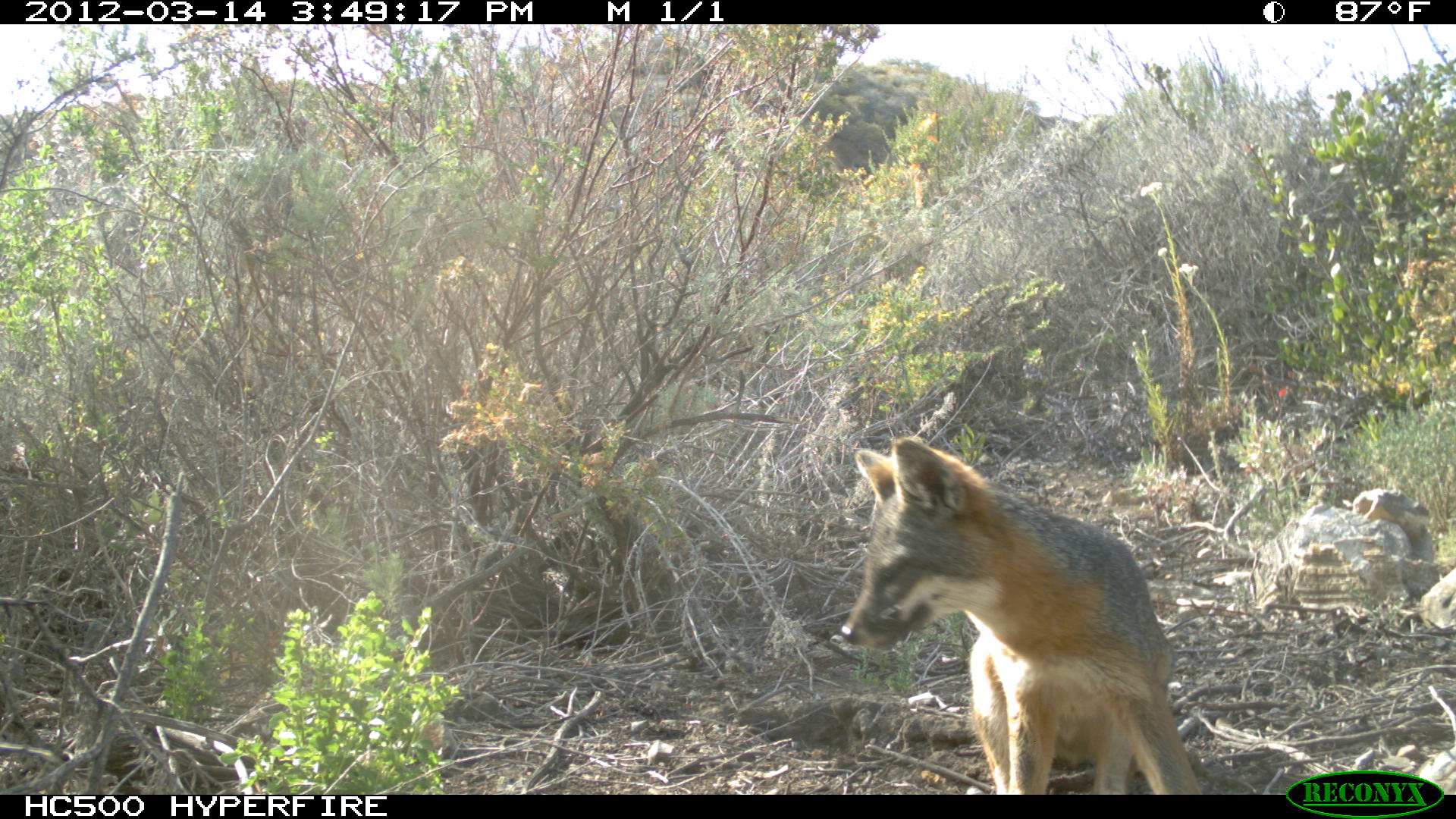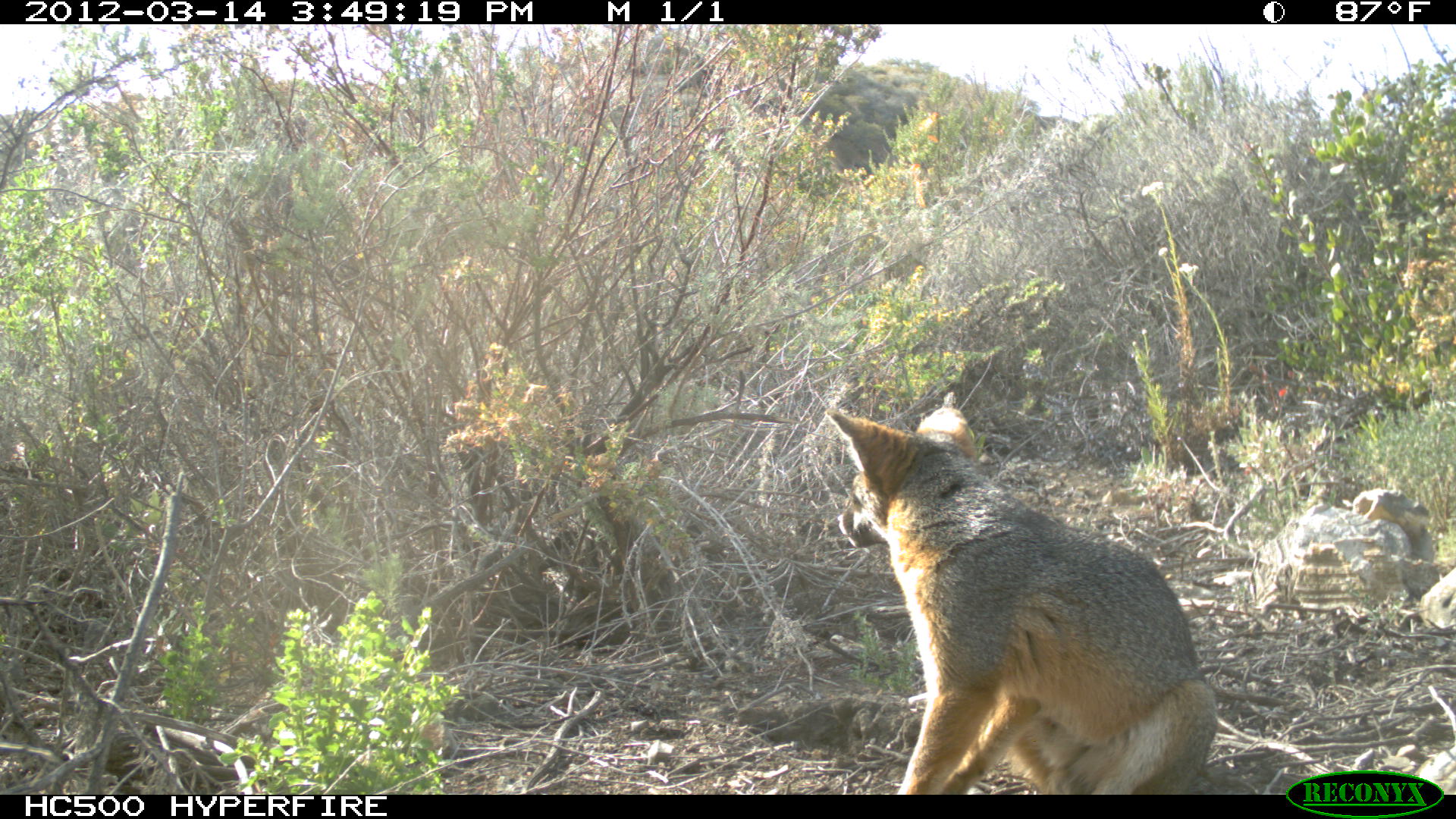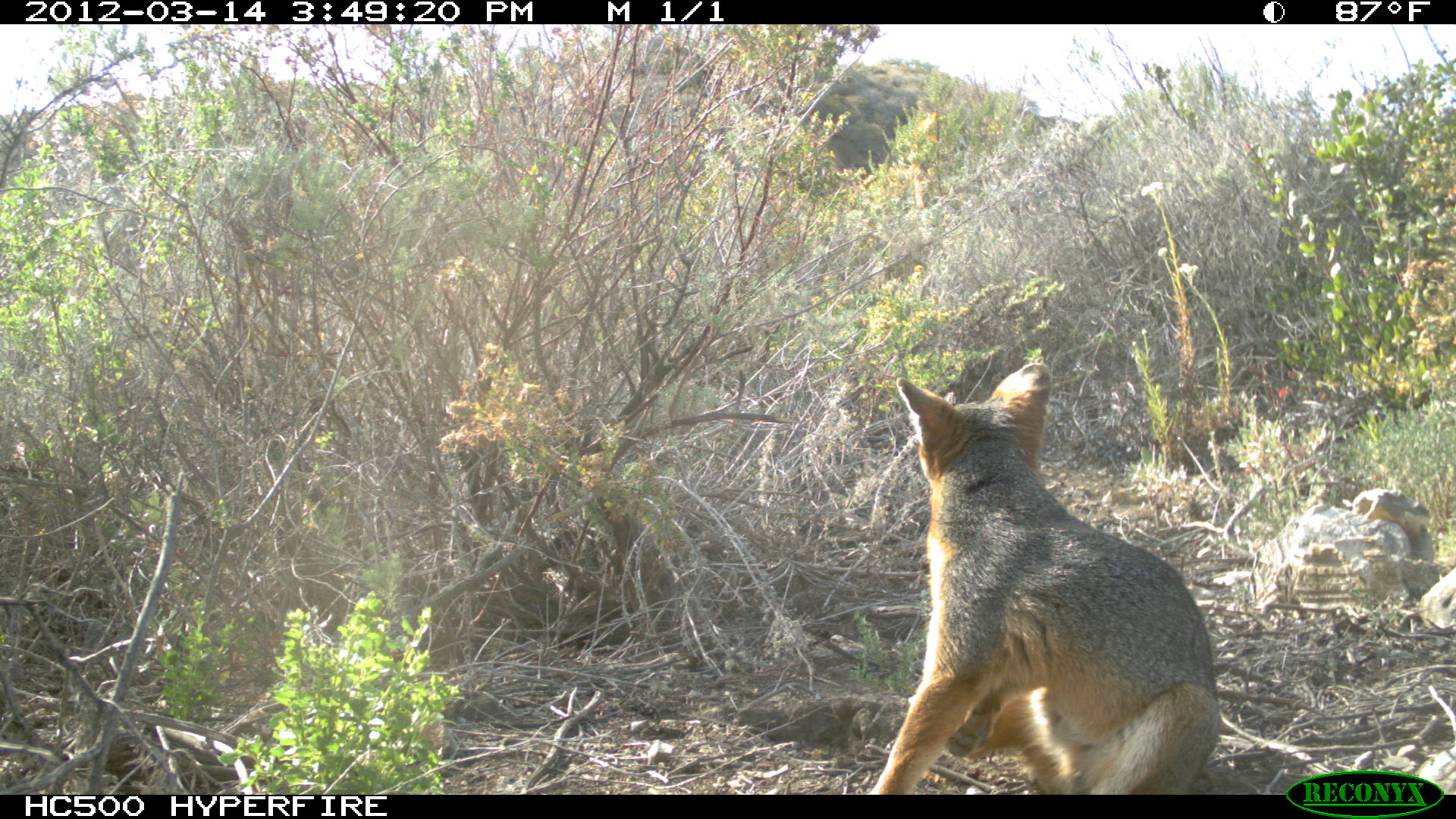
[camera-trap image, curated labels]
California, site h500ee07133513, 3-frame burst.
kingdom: Animalia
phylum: Chordata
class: Mammalia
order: Carnivora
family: Canidae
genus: Urocyon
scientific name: Urocyon littoralis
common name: island fox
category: fox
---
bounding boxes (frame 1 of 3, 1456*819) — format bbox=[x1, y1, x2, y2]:
fox: bbox=[836, 432, 1200, 794]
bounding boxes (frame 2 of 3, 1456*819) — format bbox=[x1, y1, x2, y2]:
fox: bbox=[823, 404, 1216, 794]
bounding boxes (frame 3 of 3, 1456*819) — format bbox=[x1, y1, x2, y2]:
fox: bbox=[871, 361, 1218, 796]